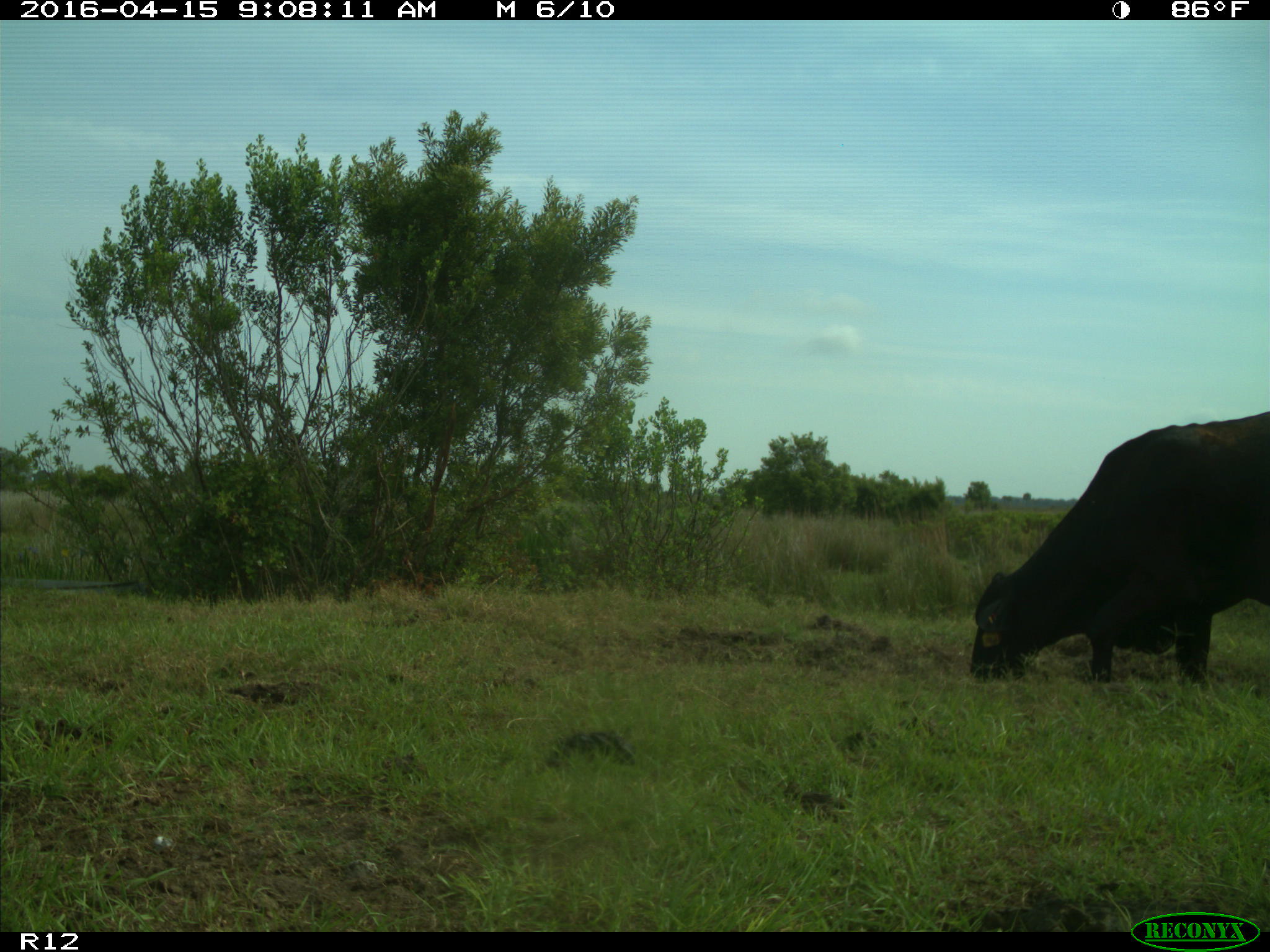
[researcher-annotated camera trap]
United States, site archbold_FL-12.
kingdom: Animalia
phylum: Chordata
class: Mammalia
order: Artiodactyla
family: Bovidae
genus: Bos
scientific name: Bos taurus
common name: domestic cow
Bos taurus (domestic cow).